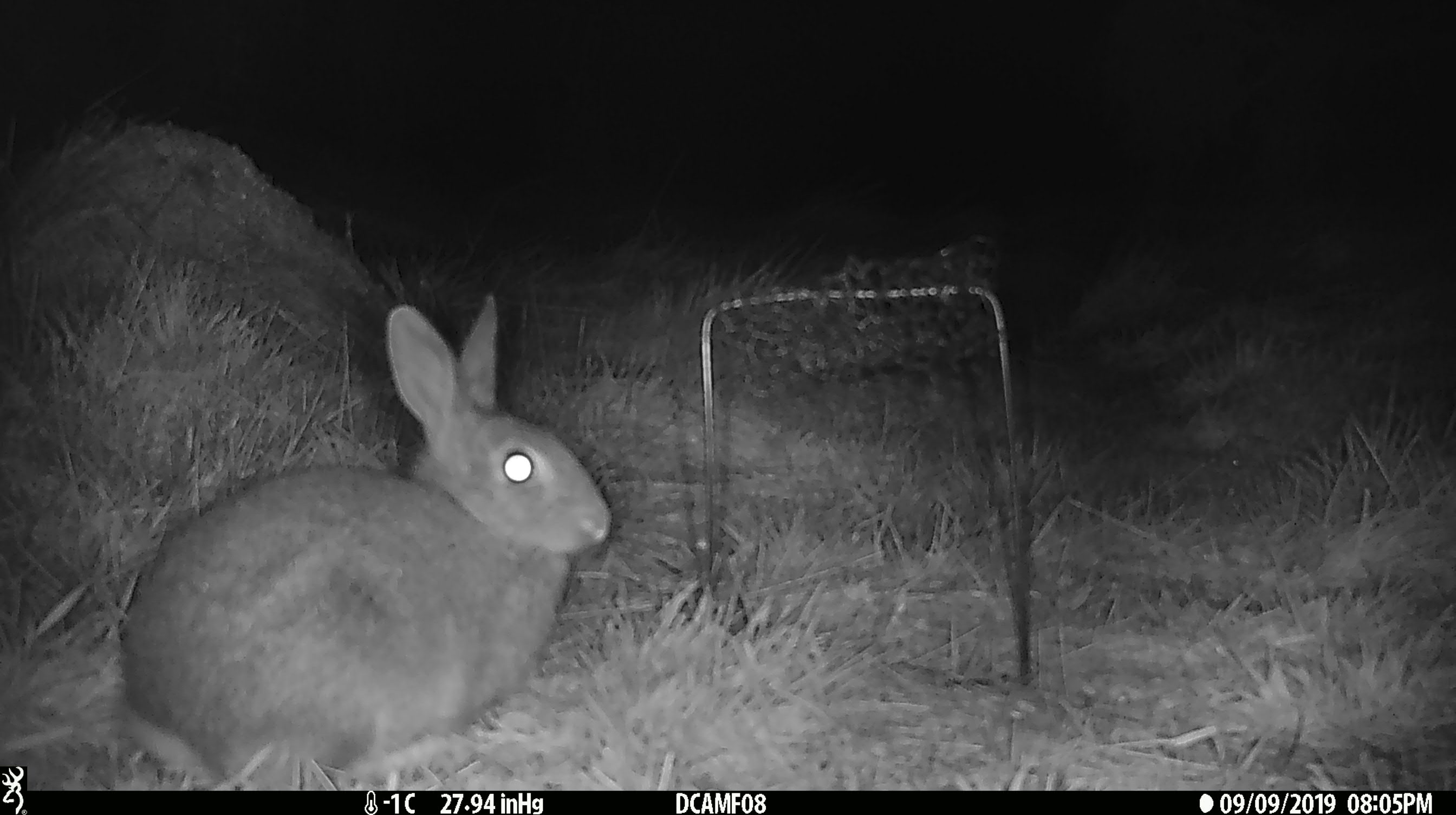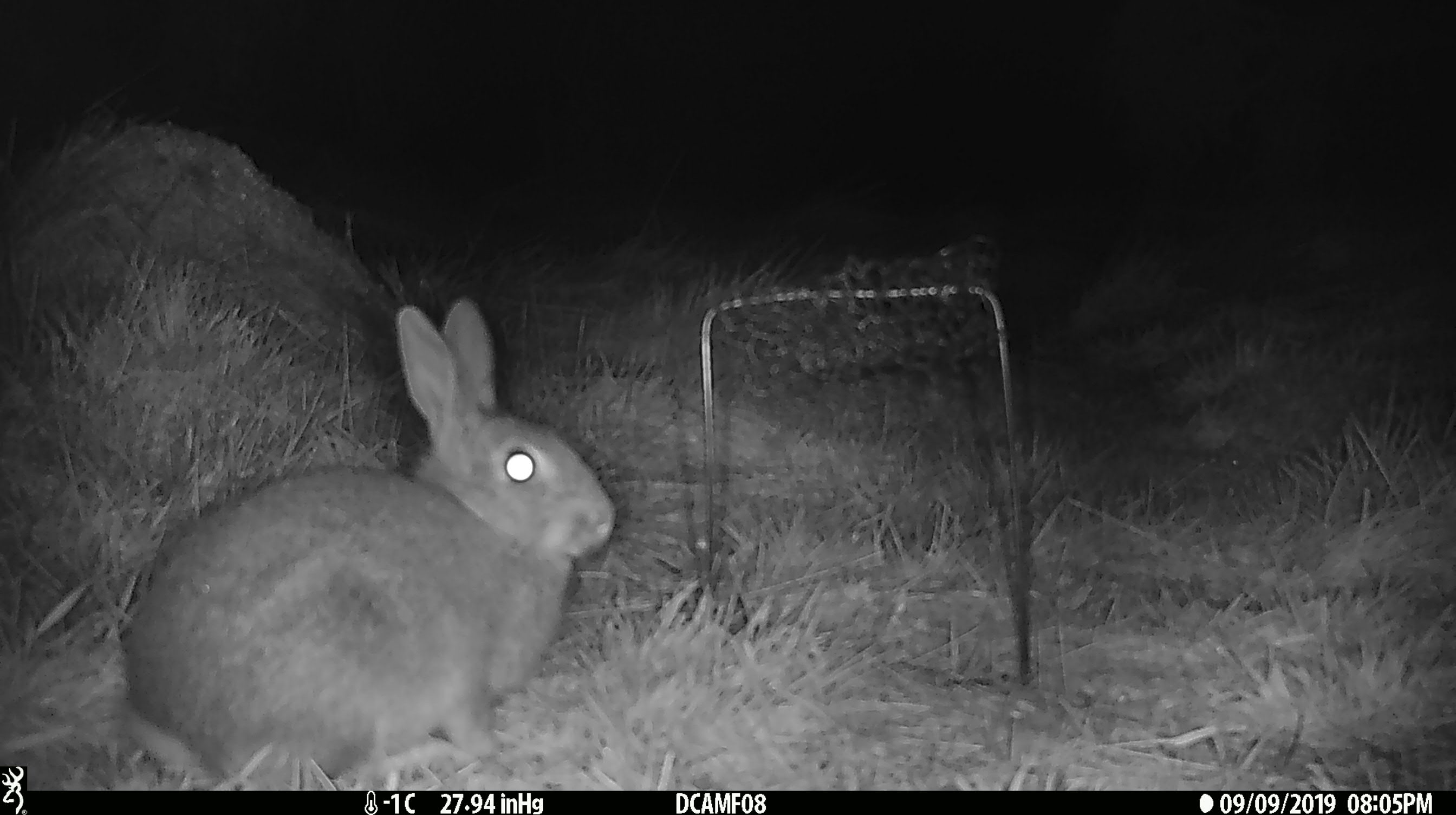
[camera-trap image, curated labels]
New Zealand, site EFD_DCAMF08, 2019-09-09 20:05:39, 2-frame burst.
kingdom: Animalia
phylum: Chordata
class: Mammalia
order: Lagomorpha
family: Leporidae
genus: Oryctolagus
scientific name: Oryctolagus cuniculus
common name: european rabbit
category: rabbit